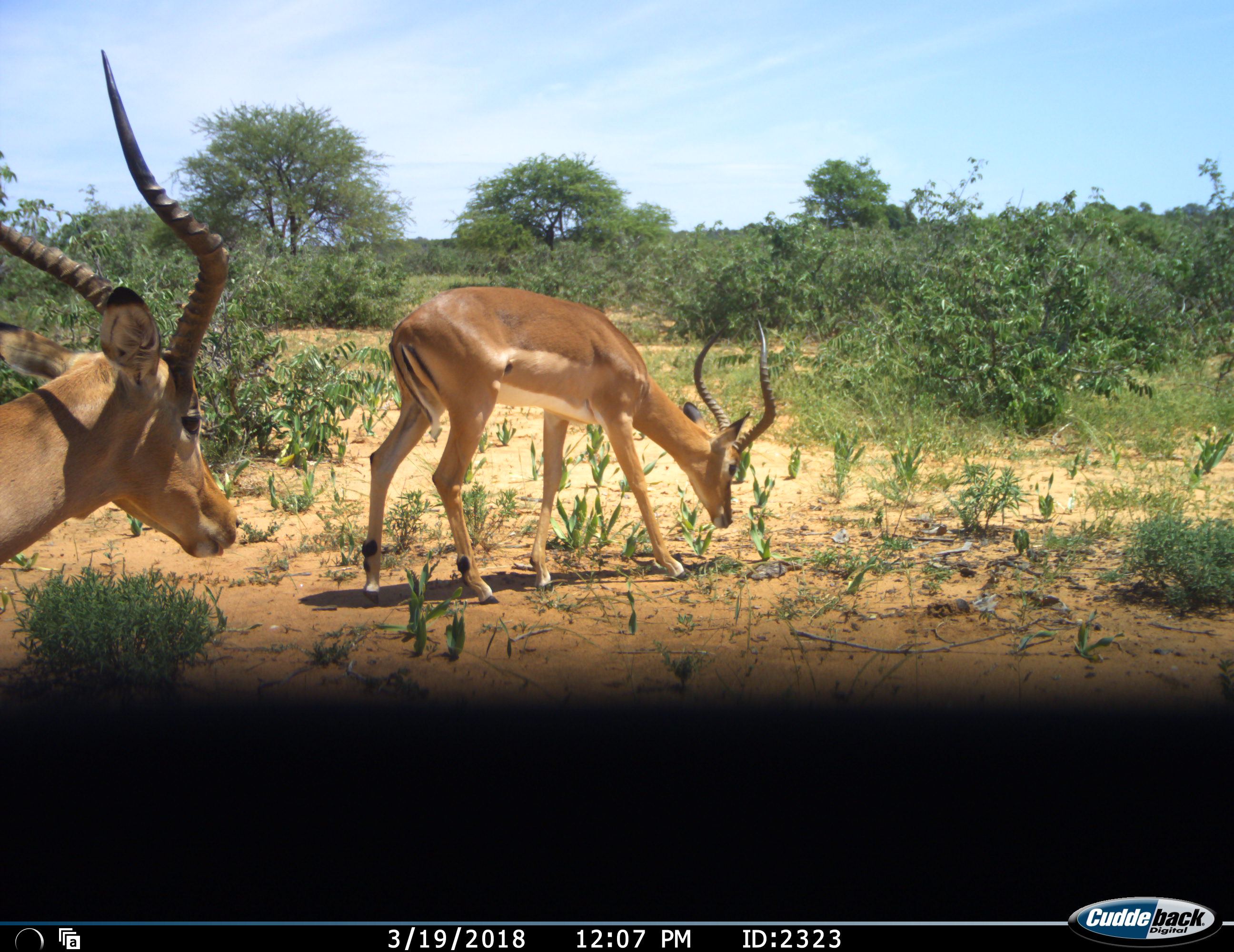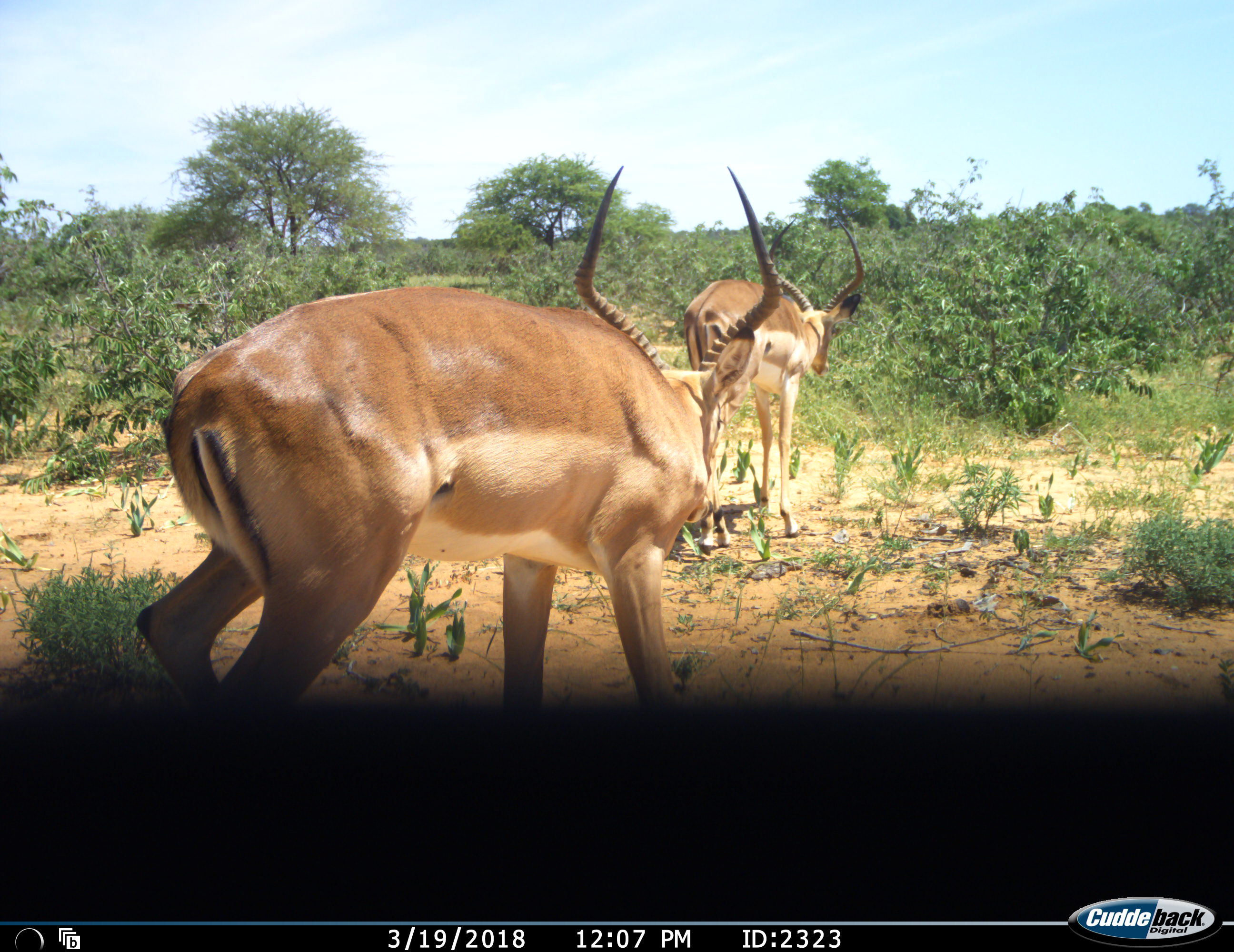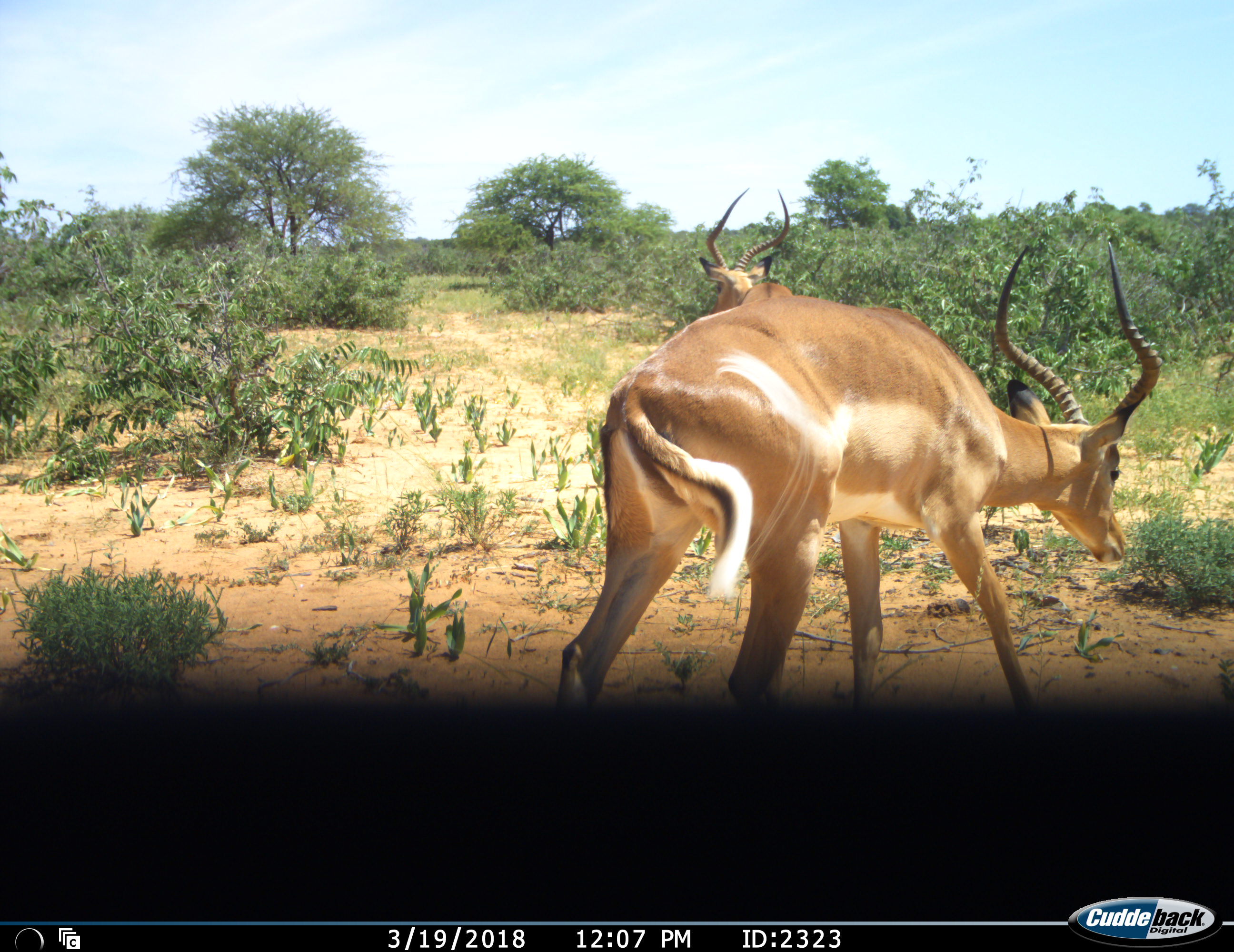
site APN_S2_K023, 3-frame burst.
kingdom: Animalia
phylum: Chordata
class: Mammalia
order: Artiodactyla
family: Bovidae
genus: Aepyceros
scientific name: Aepyceros melampus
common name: impala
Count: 2.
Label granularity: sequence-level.